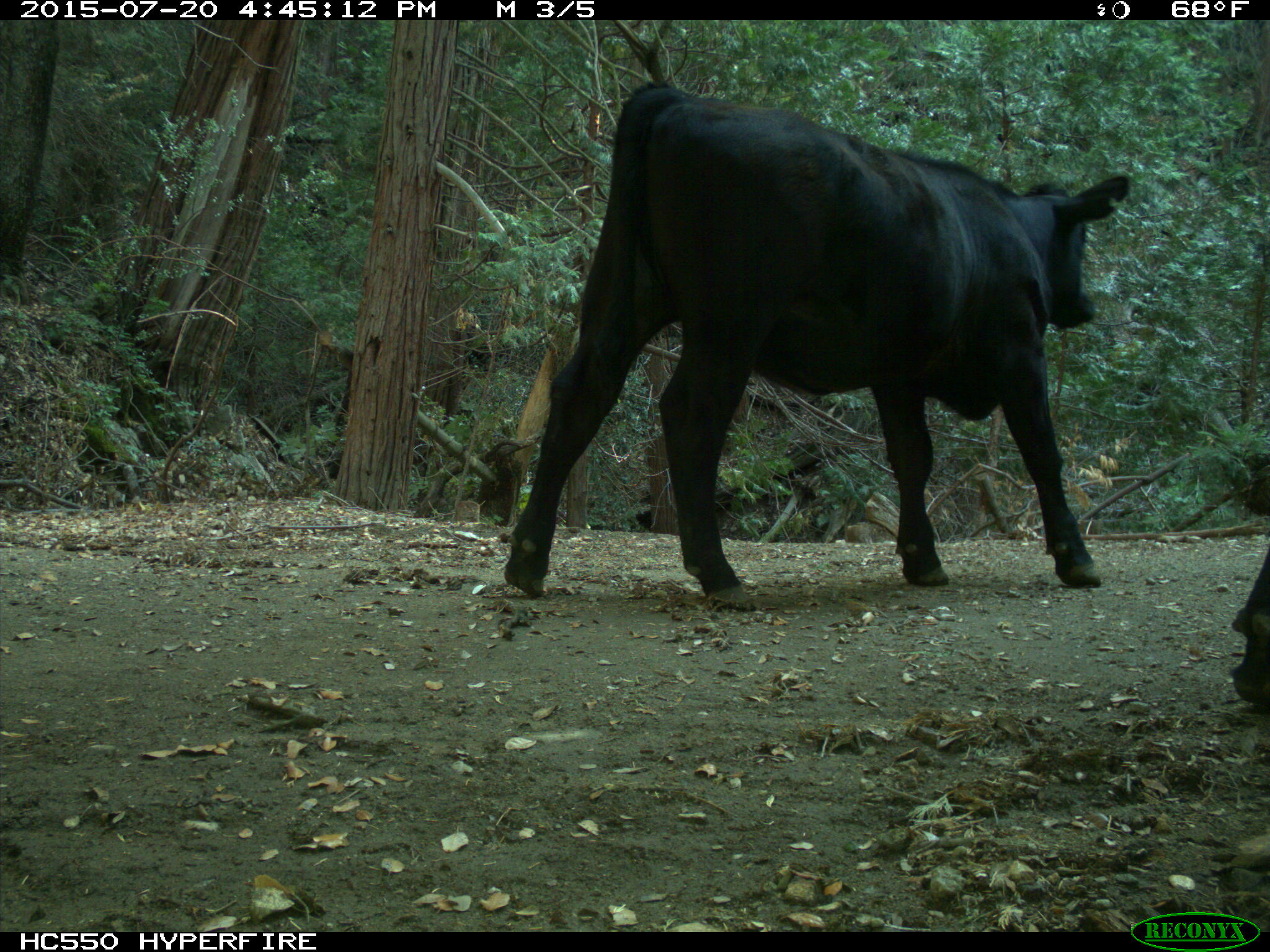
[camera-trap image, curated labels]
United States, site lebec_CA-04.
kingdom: Animalia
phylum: Chordata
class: Mammalia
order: Artiodactyla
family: Bovidae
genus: Bos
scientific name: Bos taurus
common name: domestic cow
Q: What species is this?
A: Bos taurus (domestic cow).